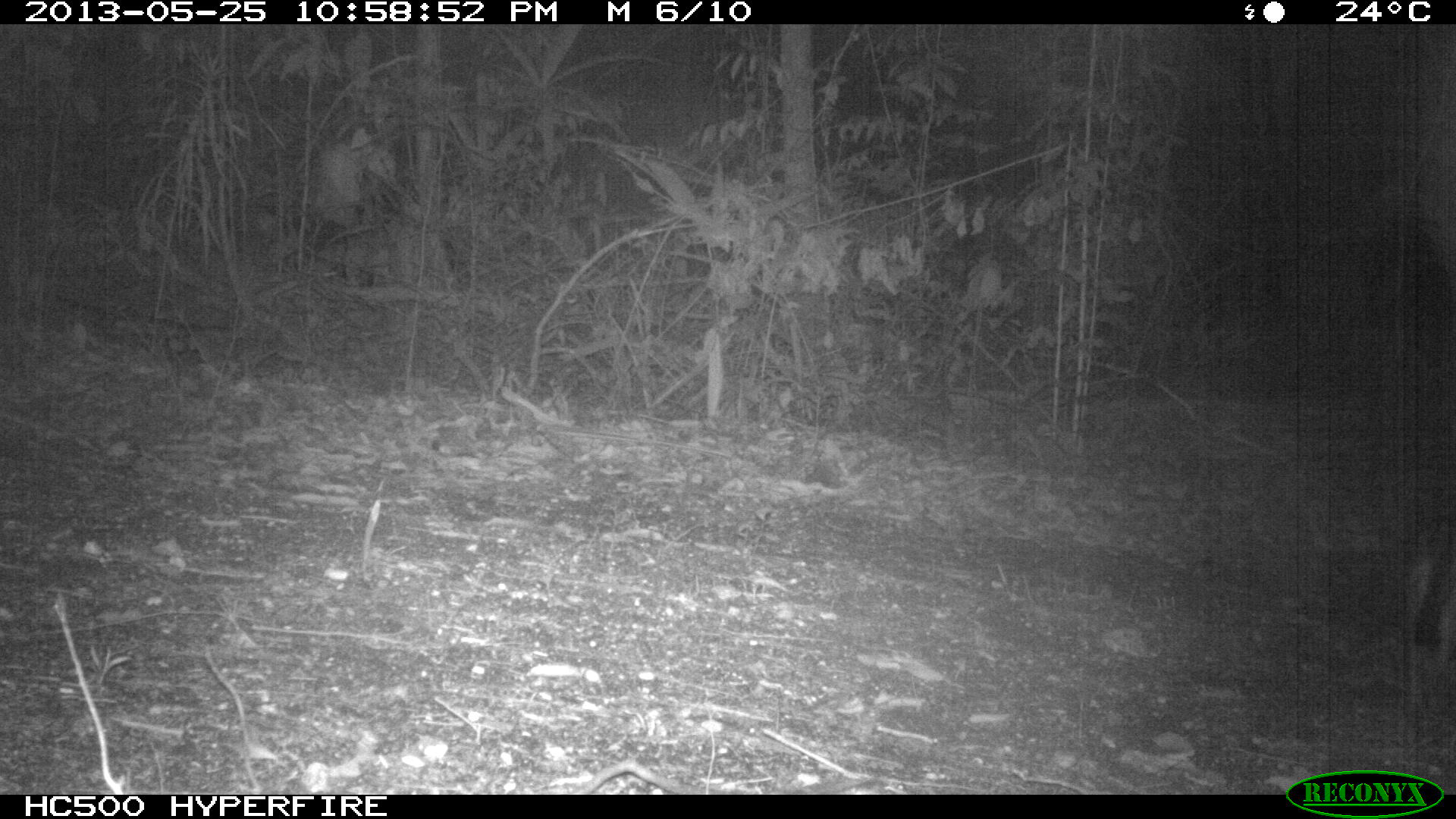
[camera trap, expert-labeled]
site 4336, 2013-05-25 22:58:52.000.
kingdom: Animalia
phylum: Chordata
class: Mammalia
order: Carnivora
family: Canidae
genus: Urocyon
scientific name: Urocyon cinereoargenteus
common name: gray fox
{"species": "Urocyon cinereoargenteus (gray fox)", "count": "1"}